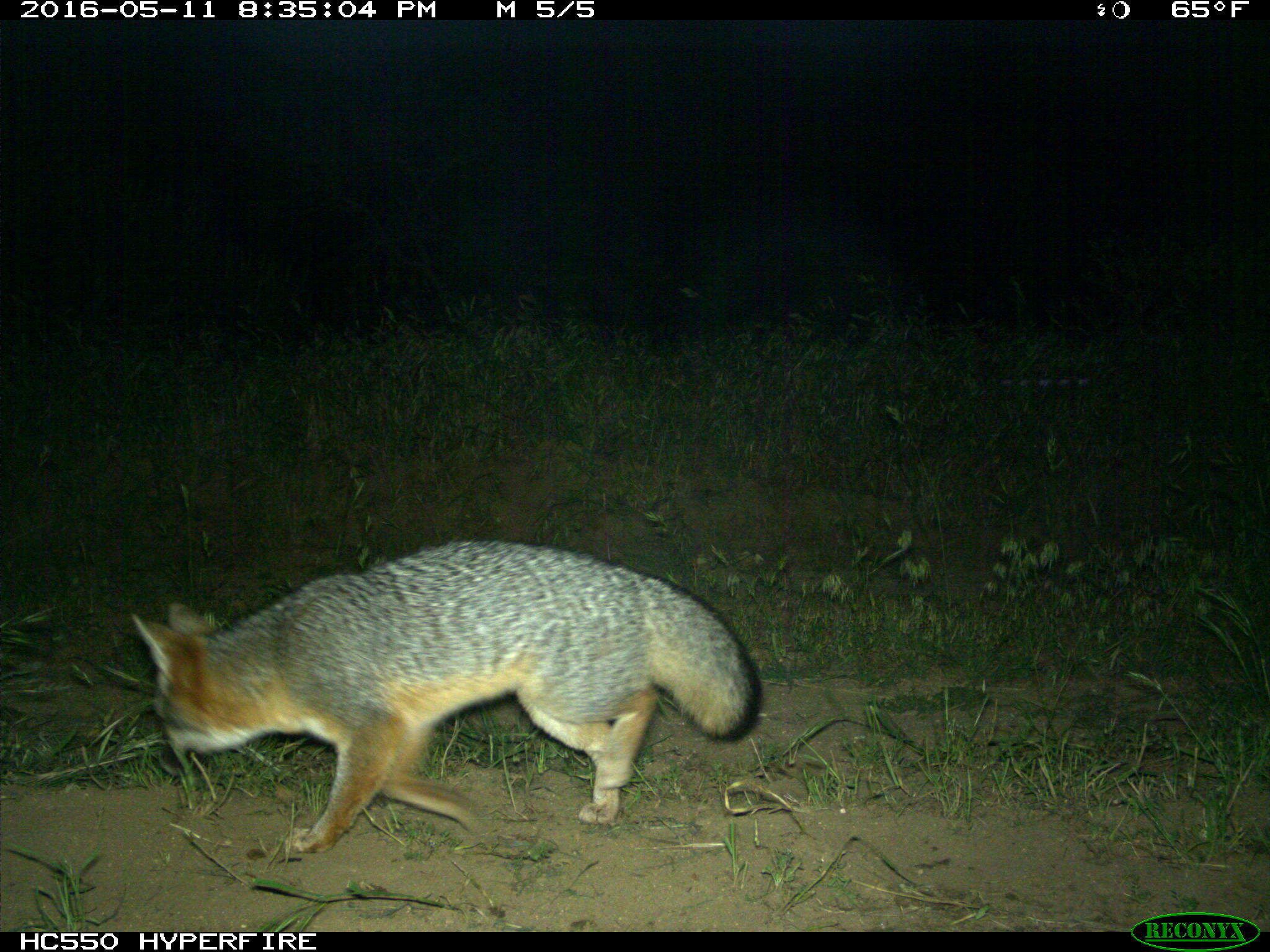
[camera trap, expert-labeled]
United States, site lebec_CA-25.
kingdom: Animalia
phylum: Chordata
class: Mammalia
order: Carnivora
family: Canidae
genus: Urocyon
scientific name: Urocyon cinereoargenteus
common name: gray fox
Urocyon cinereoargenteus (gray fox).